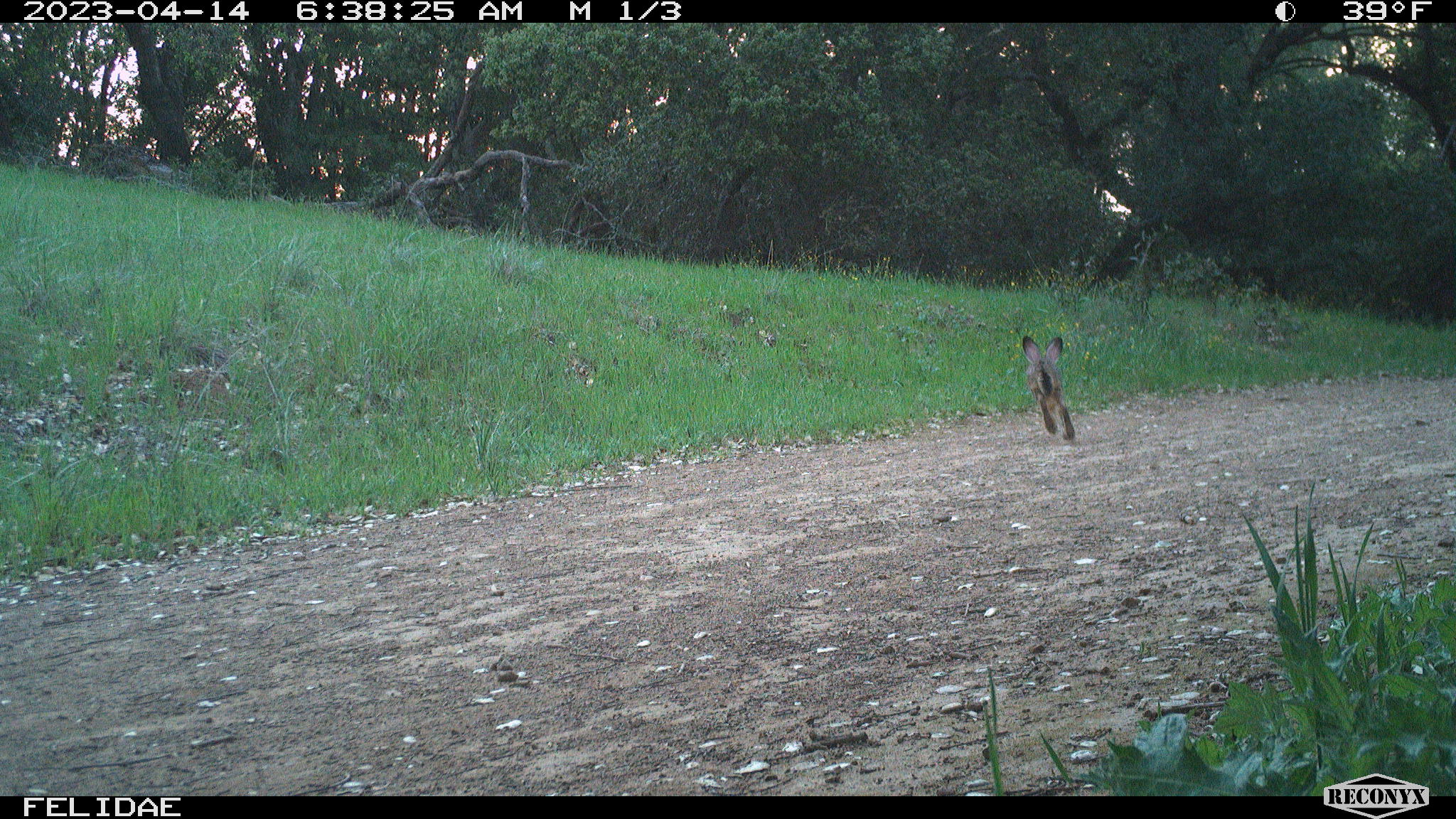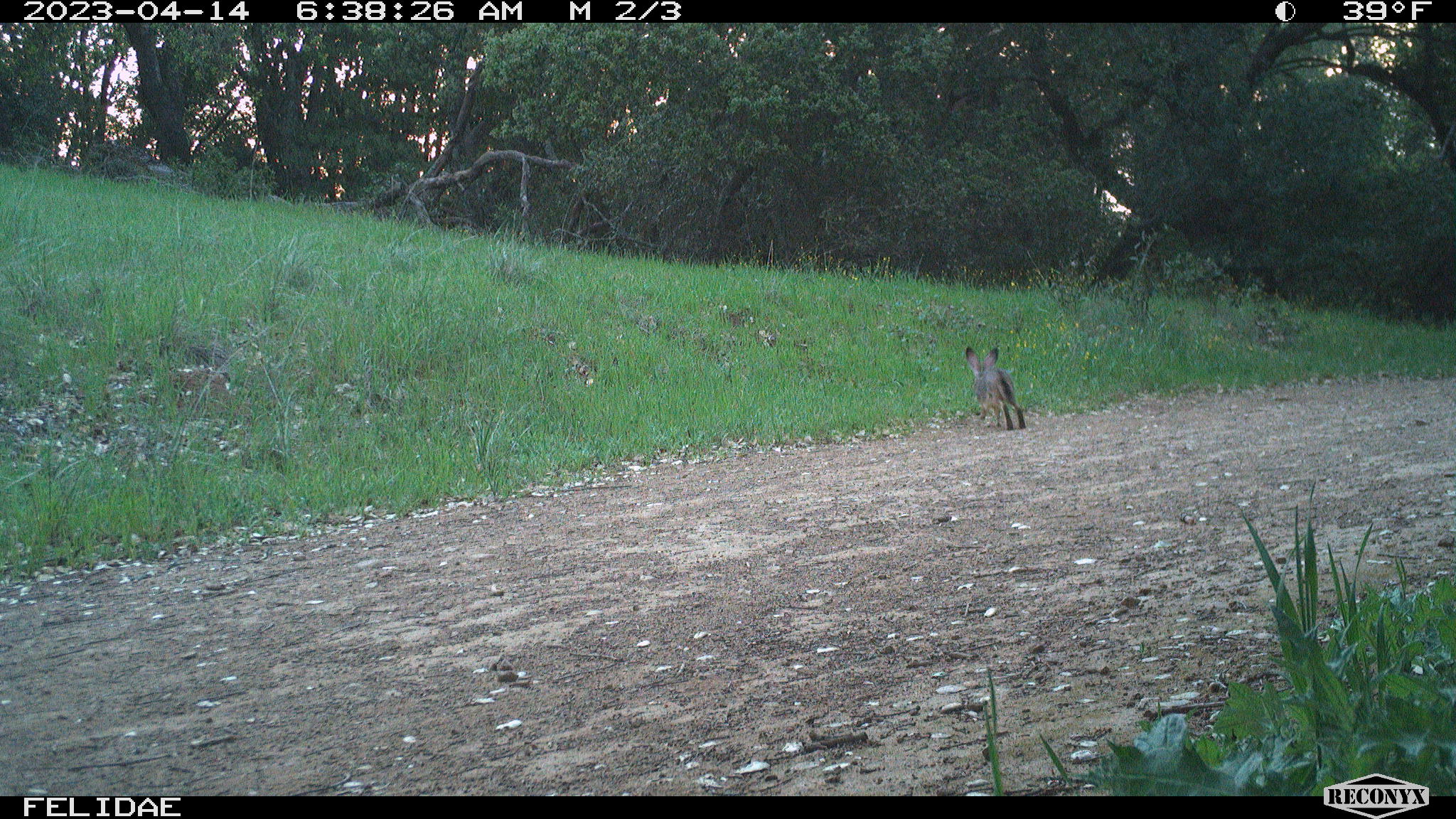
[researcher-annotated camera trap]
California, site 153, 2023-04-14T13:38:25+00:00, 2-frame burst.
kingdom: Animalia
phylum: Chordata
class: Mammalia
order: Lagomorpha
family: Leporidae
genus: Lepus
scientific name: Lepus californicus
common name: black-tailed jackrabbit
Black-tailed jackrabbit (Lepus californicus).